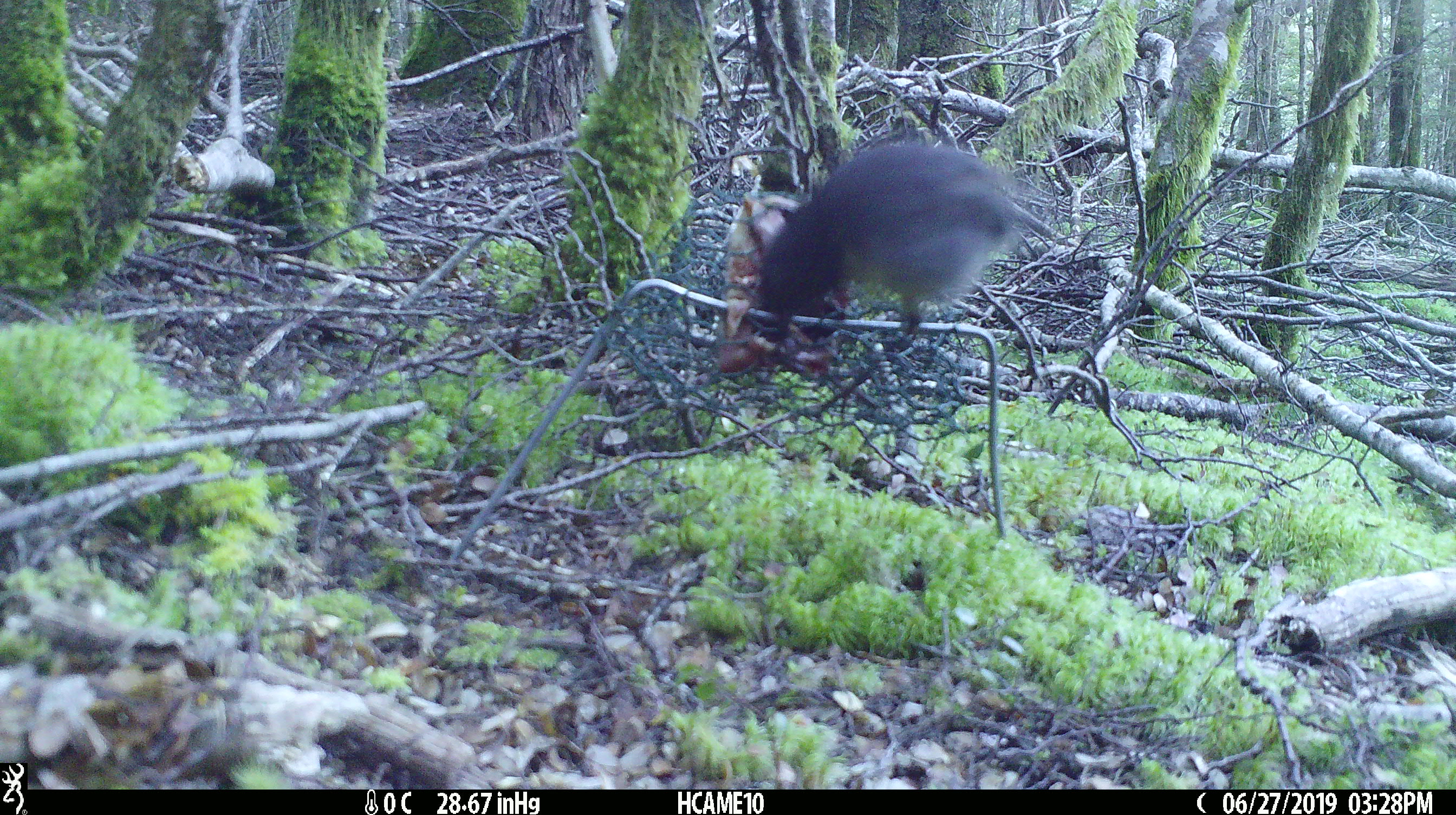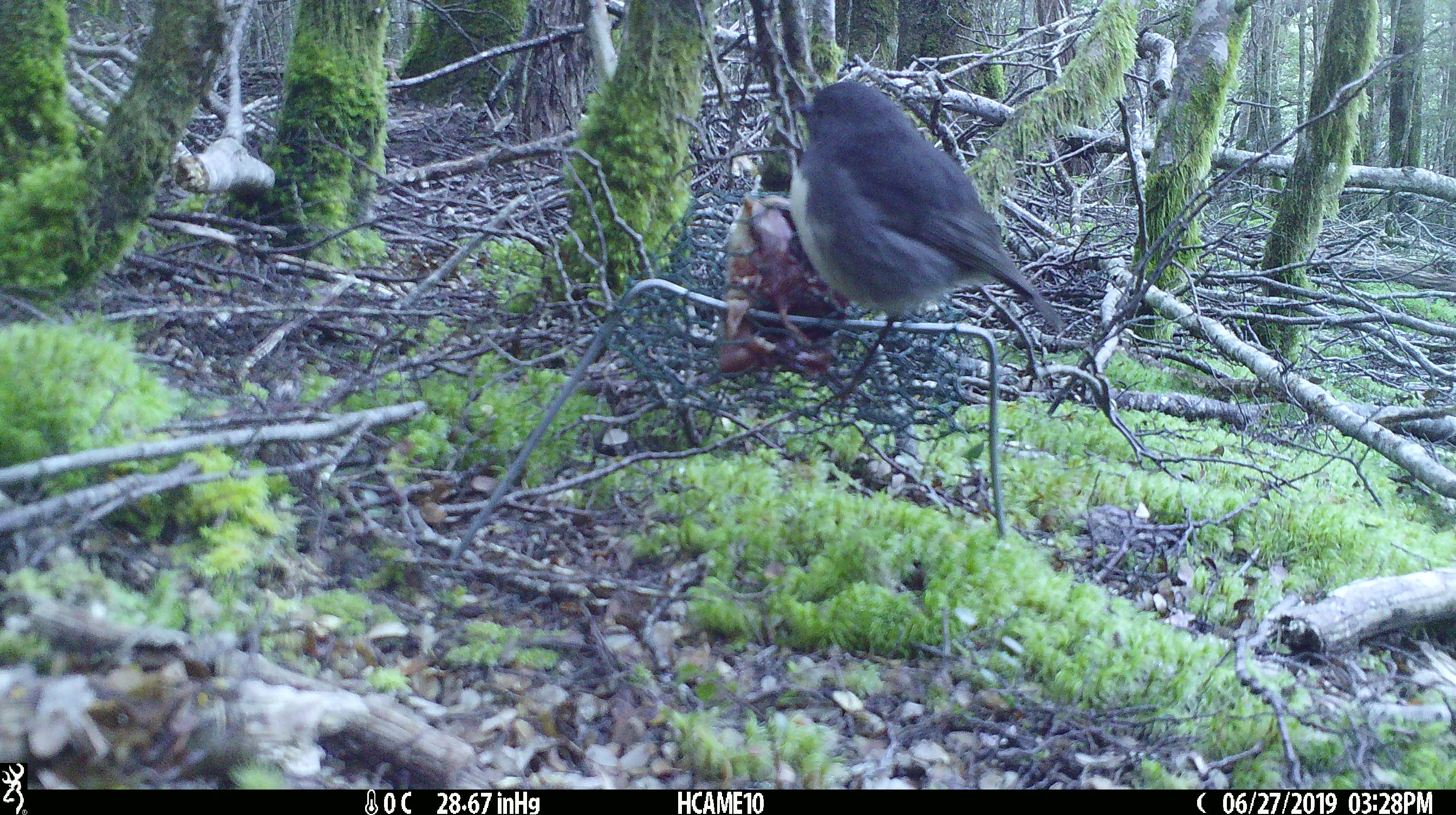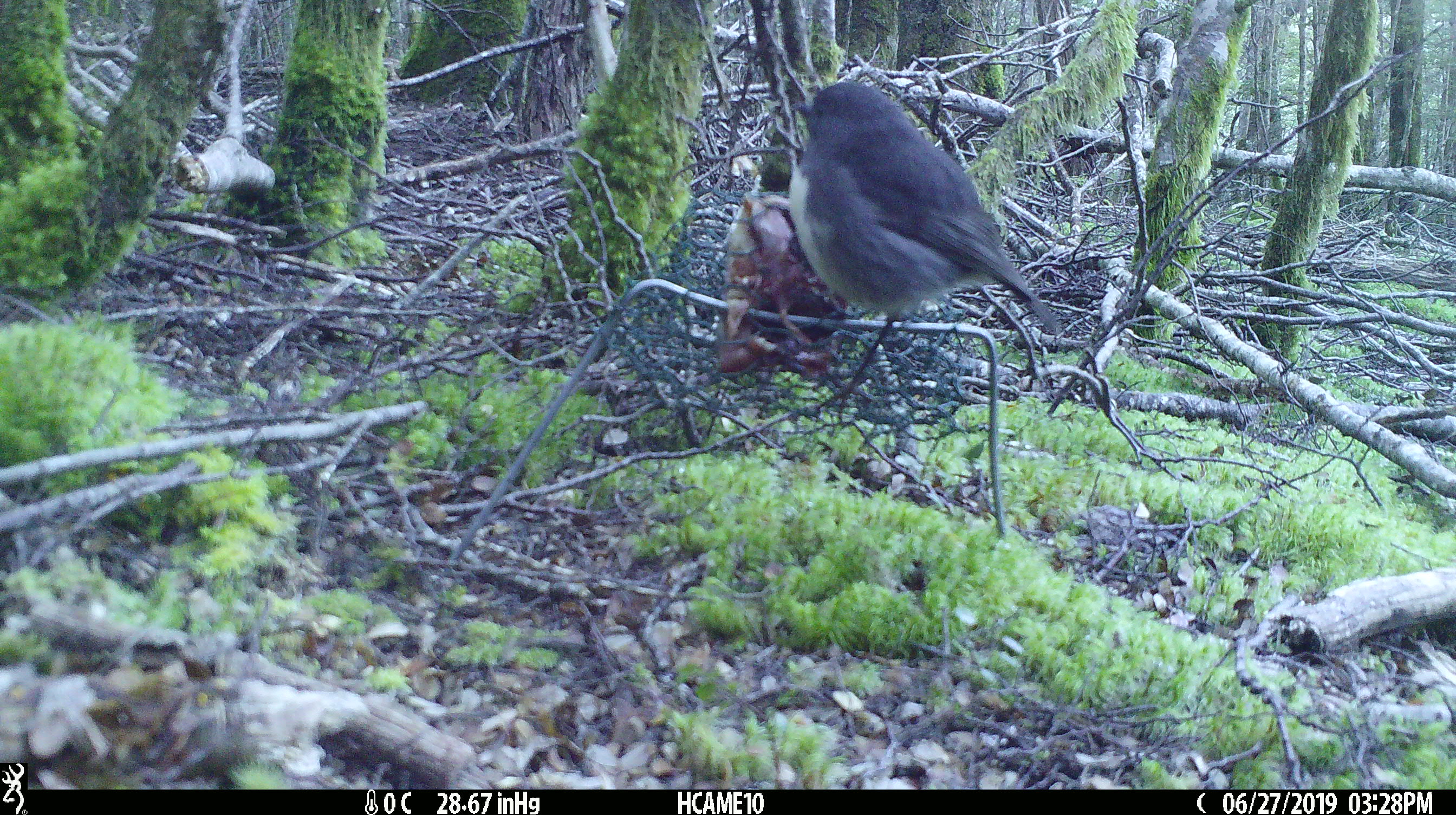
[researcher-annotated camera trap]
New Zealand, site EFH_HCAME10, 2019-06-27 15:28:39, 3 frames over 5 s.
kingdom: Animalia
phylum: Chordata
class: Aves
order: Passeriformes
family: Petroicidae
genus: Petroica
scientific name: Petroica australis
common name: new zealand robin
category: robin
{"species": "robin (new zealand robin) (Petroica australis)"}